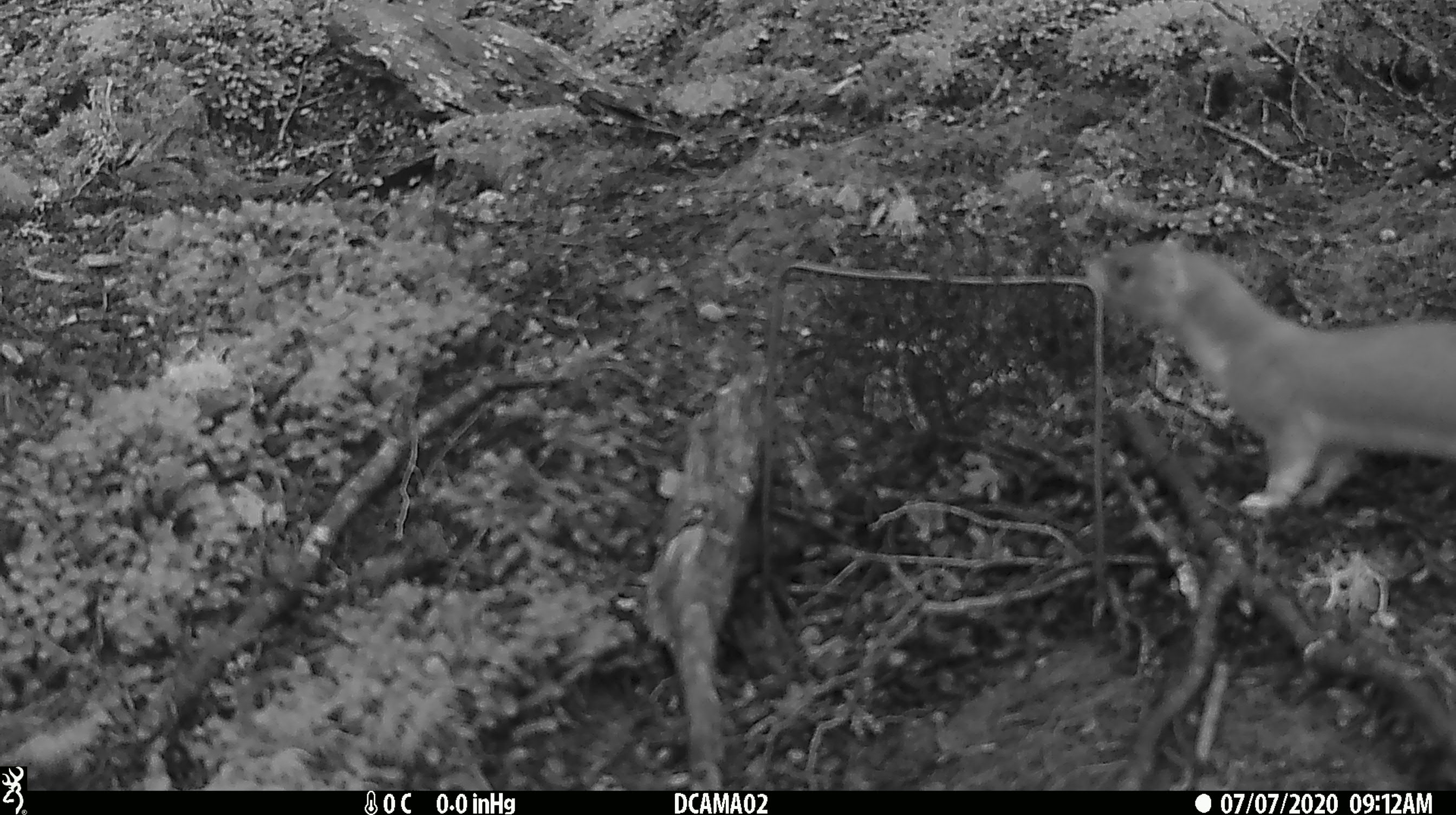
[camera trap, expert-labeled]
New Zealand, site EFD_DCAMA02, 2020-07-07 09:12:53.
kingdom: Animalia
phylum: Chordata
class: Mammalia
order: Carnivora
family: Mustelidae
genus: Mustela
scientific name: Mustela erminea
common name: stoat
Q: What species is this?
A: Stoat (Mustela erminea).